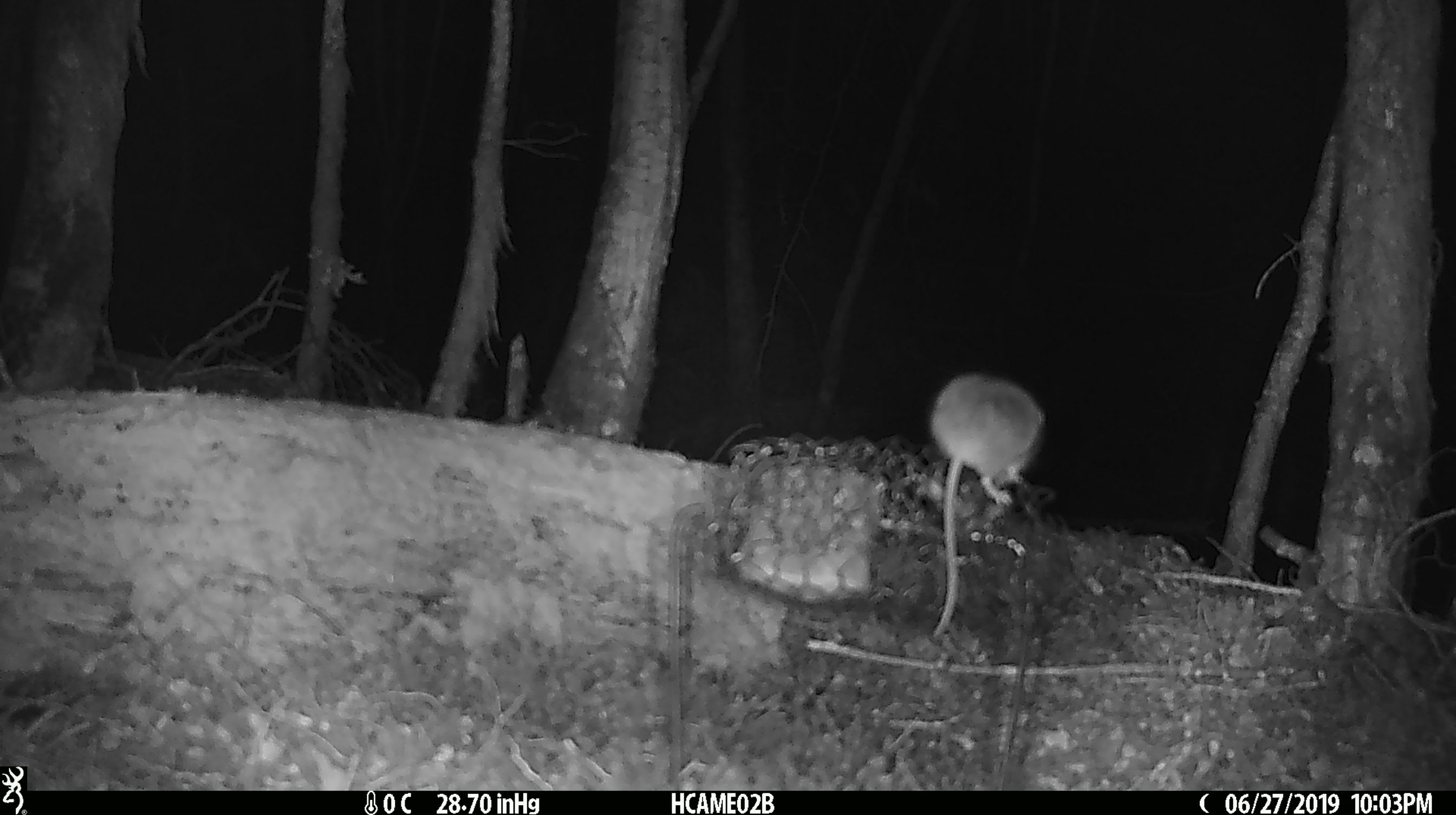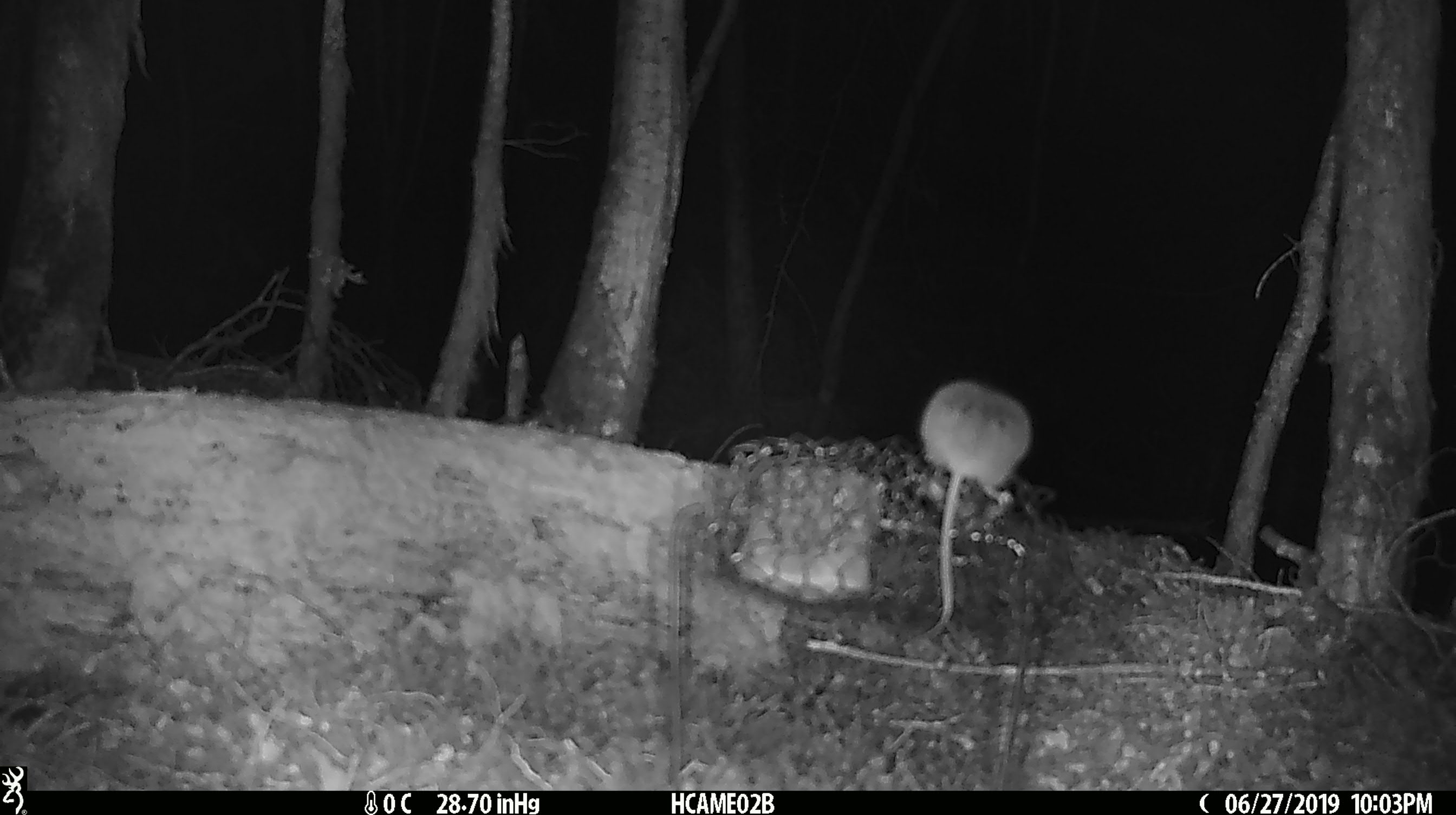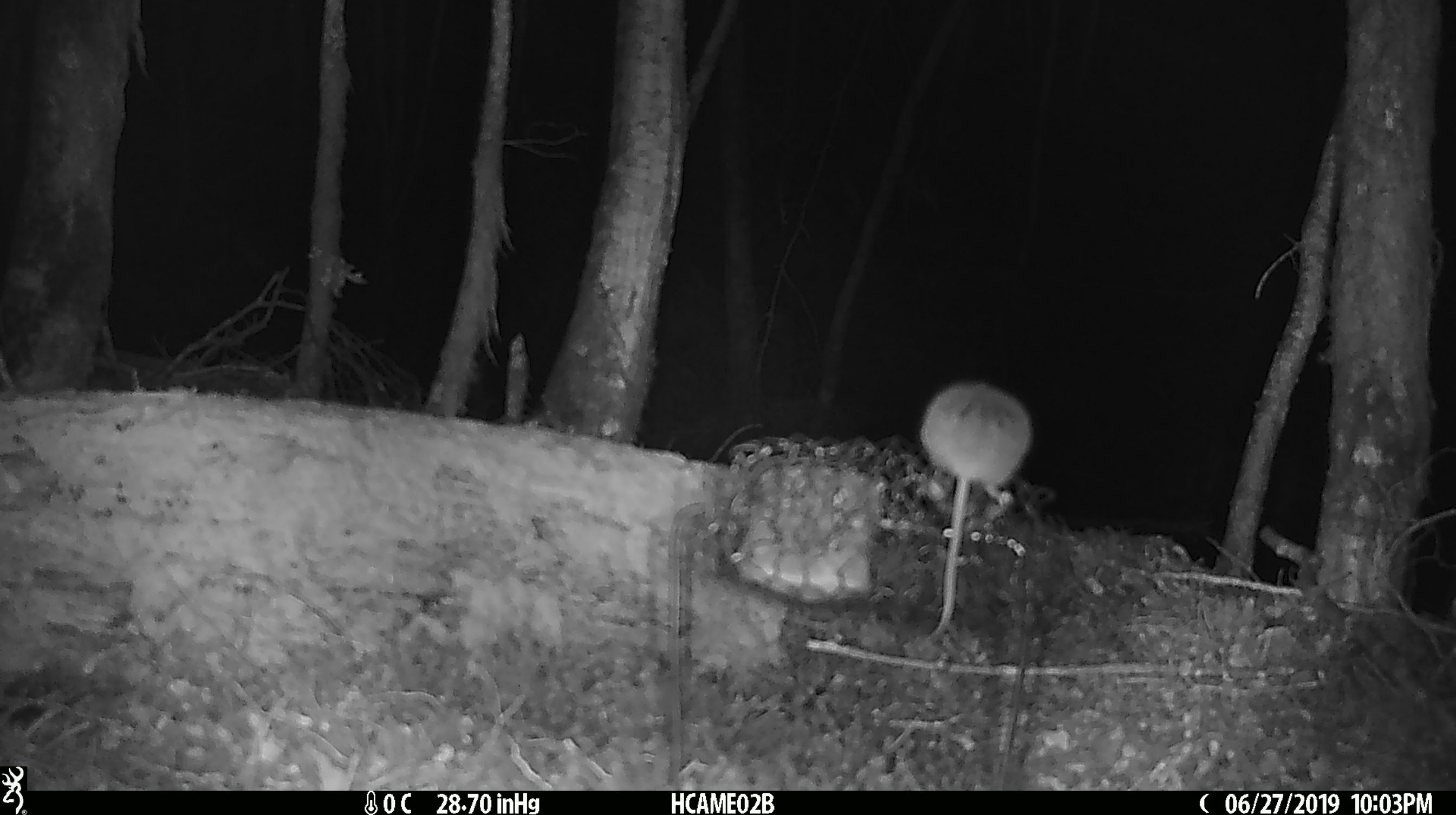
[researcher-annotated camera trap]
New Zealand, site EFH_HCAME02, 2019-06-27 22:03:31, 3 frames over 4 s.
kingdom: Animalia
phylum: Chordata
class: Mammalia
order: Rodentia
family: Muridae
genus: Mus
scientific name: Mus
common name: mouse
Mouse (Mus).